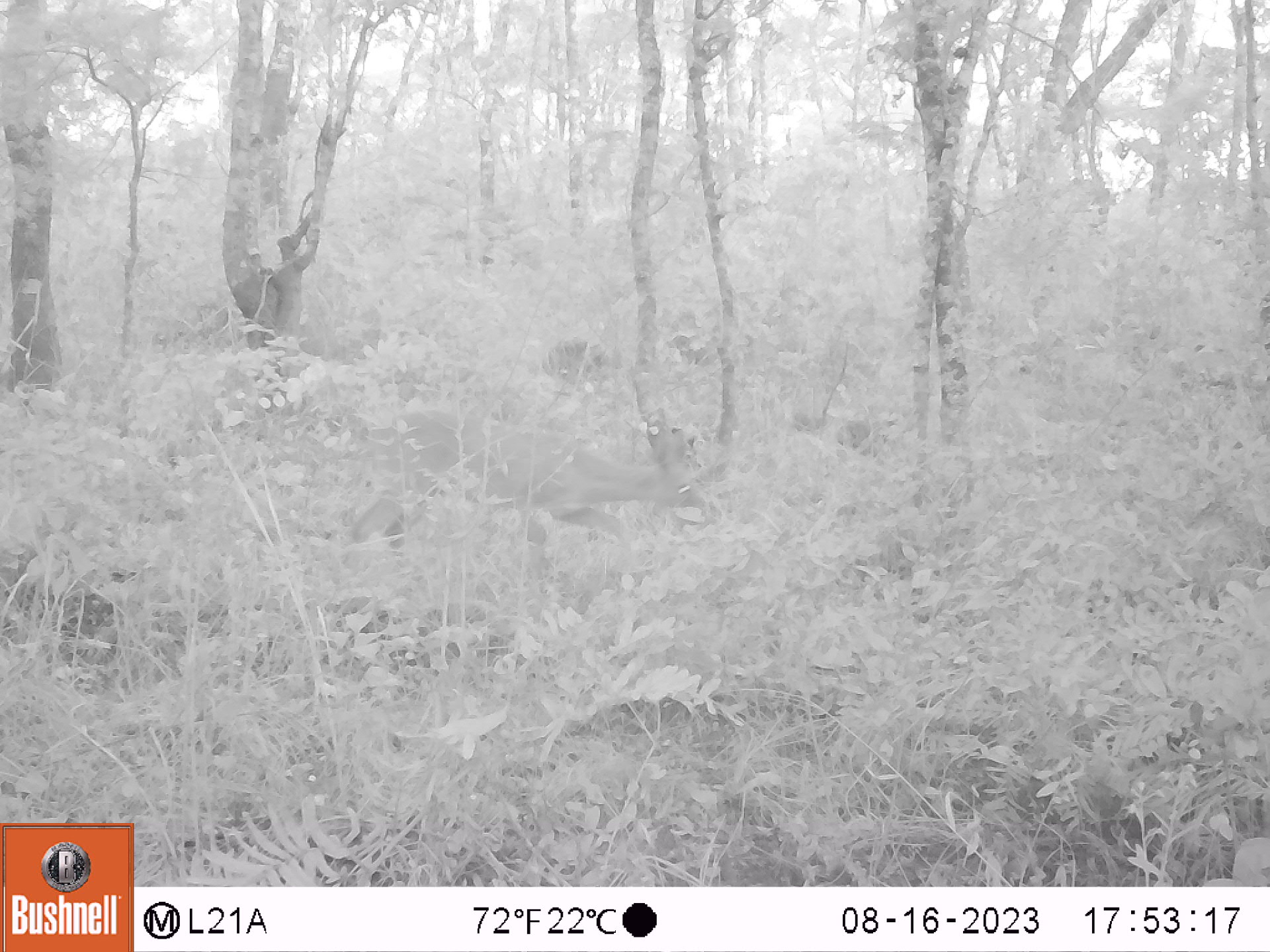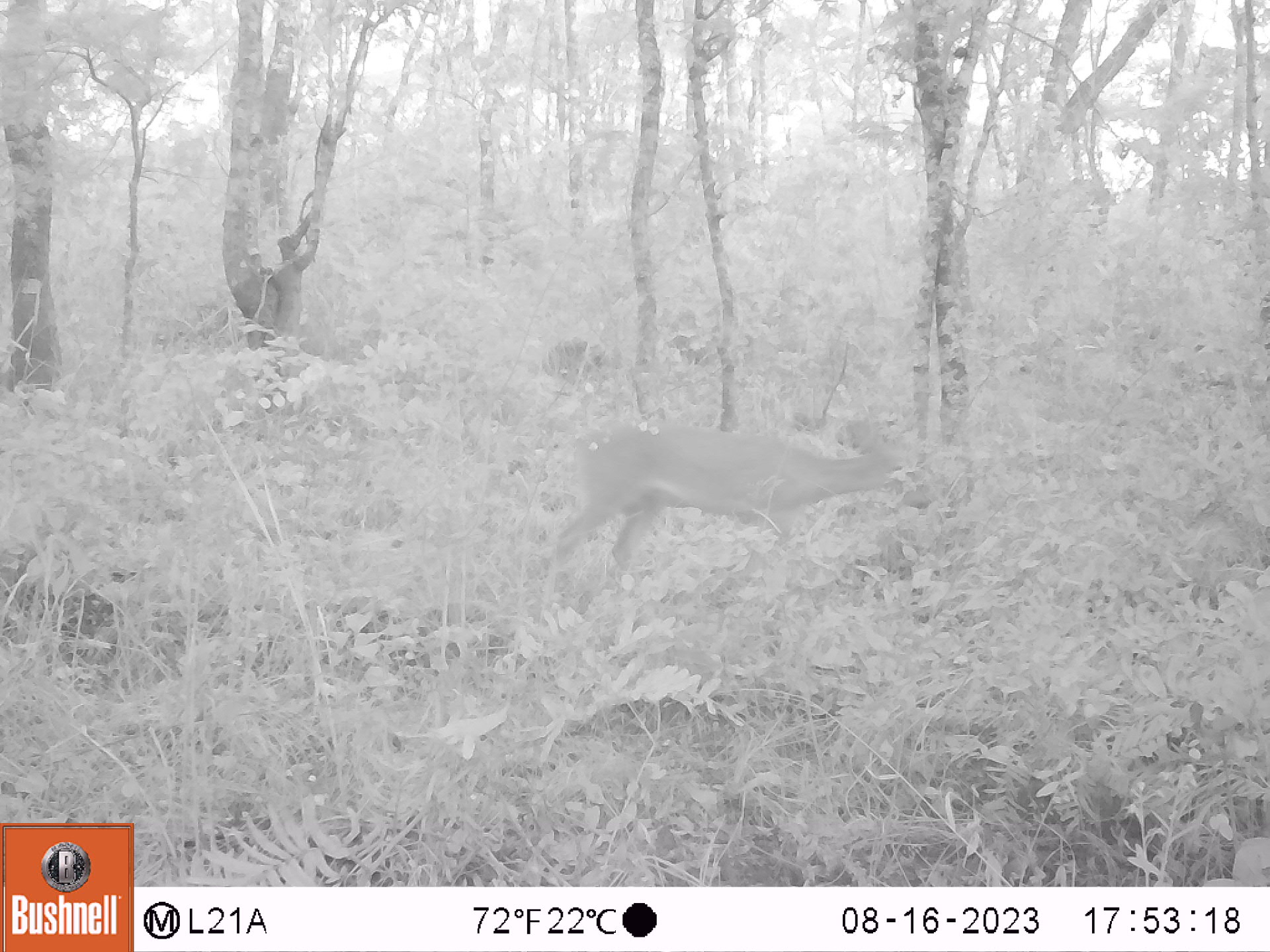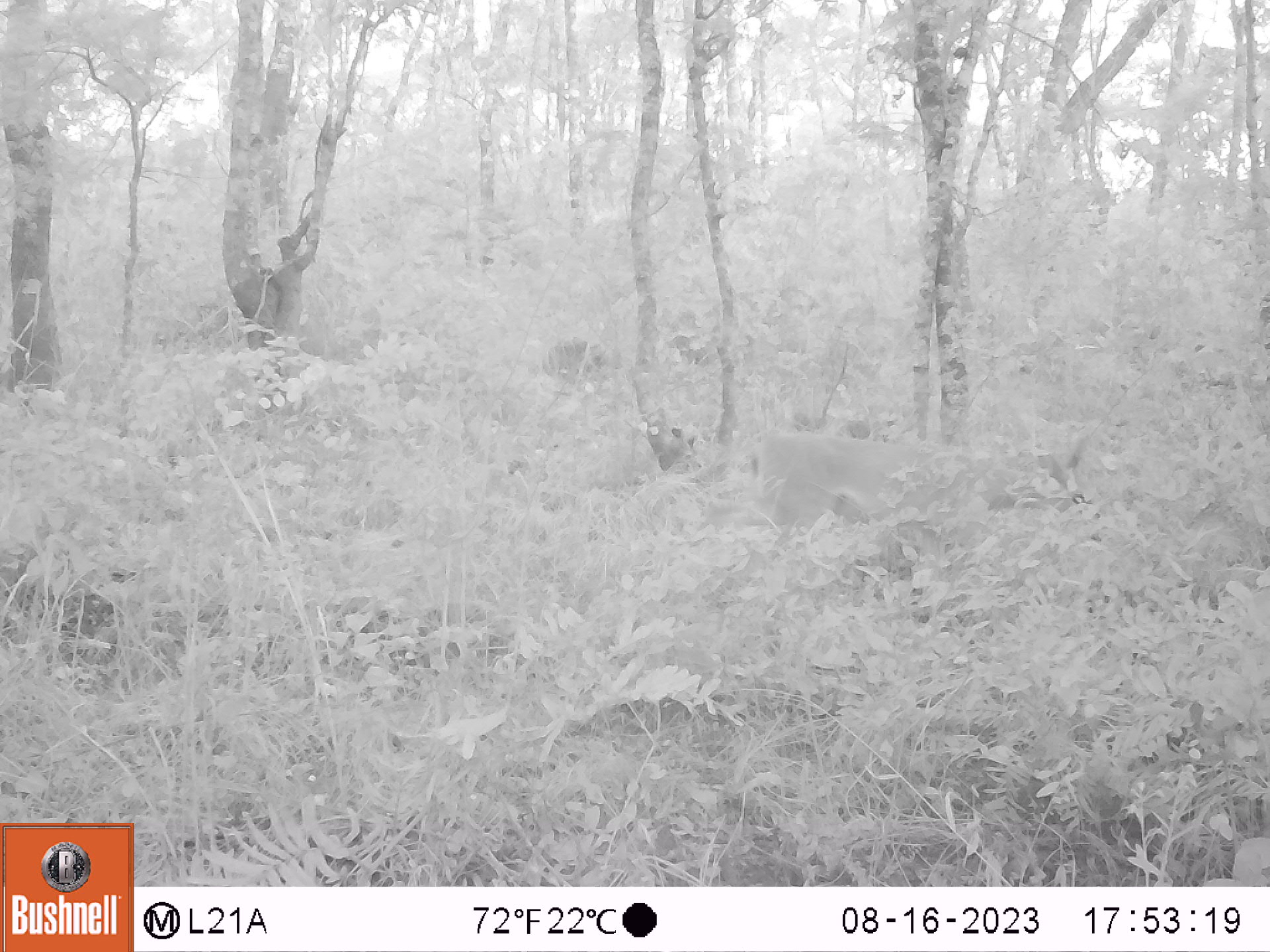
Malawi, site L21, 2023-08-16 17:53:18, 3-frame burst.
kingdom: Animalia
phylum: Chordata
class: Mammalia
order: Artiodactyla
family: Bovidae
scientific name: Antilopinae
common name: small antelope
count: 1